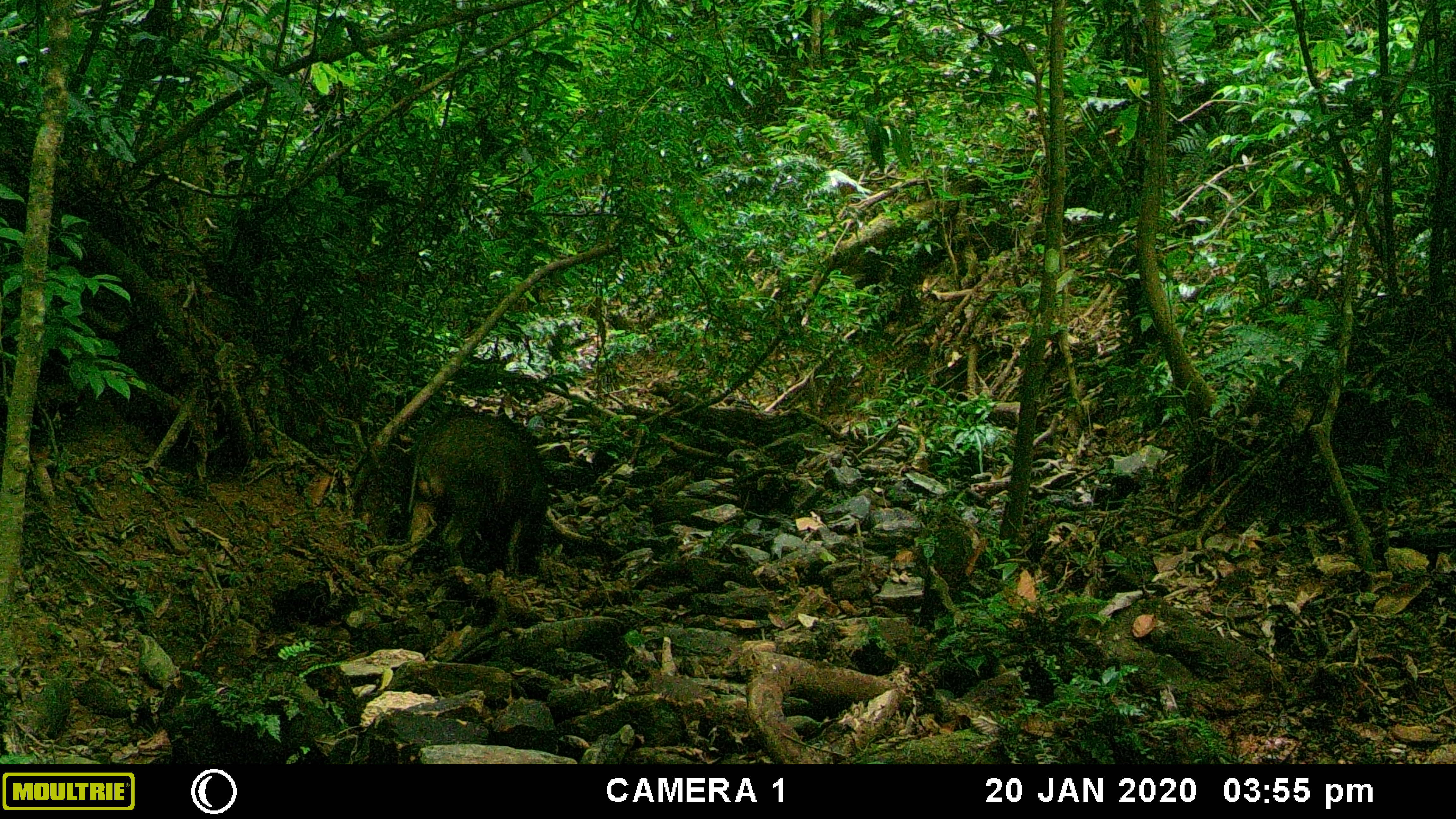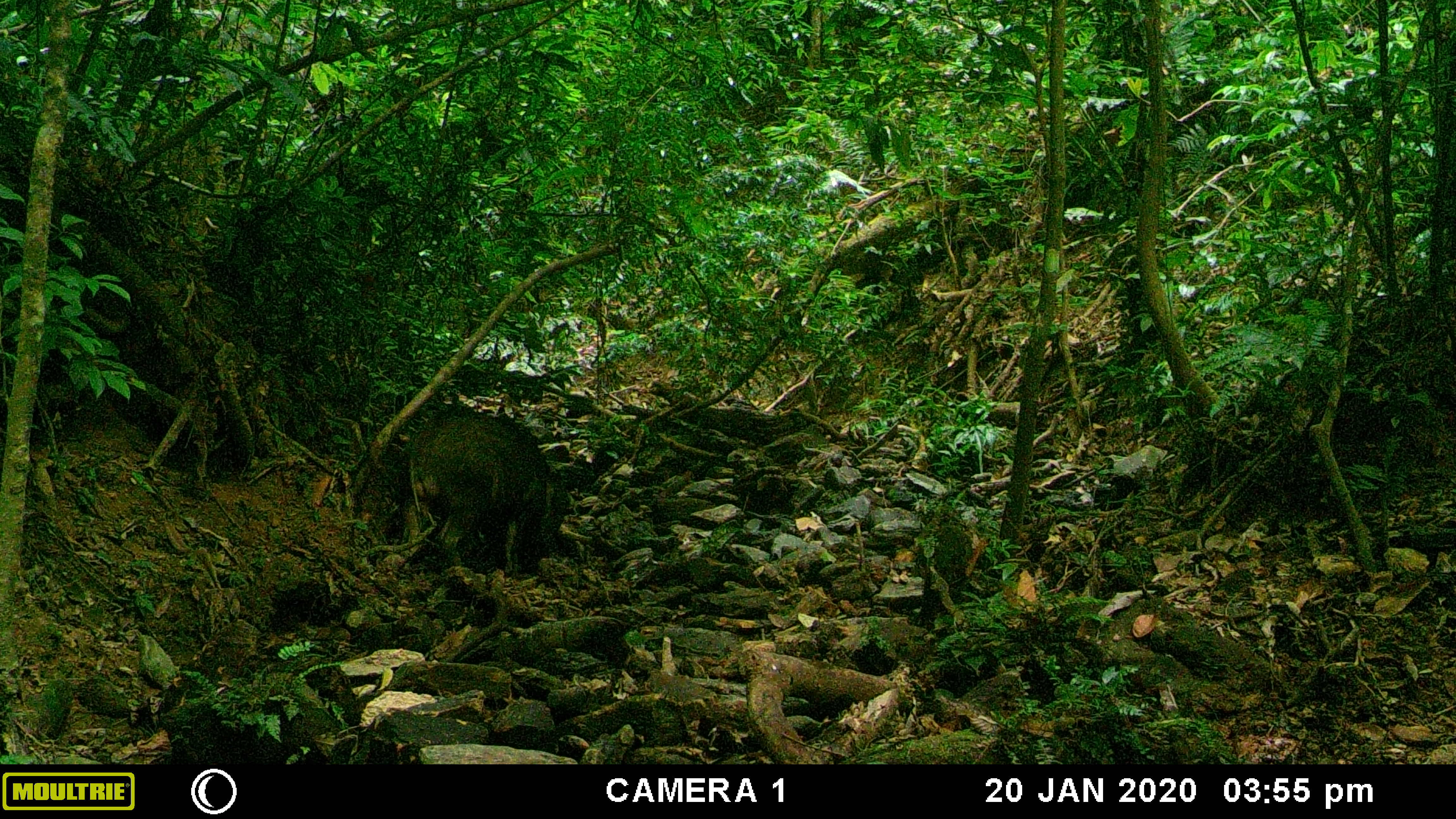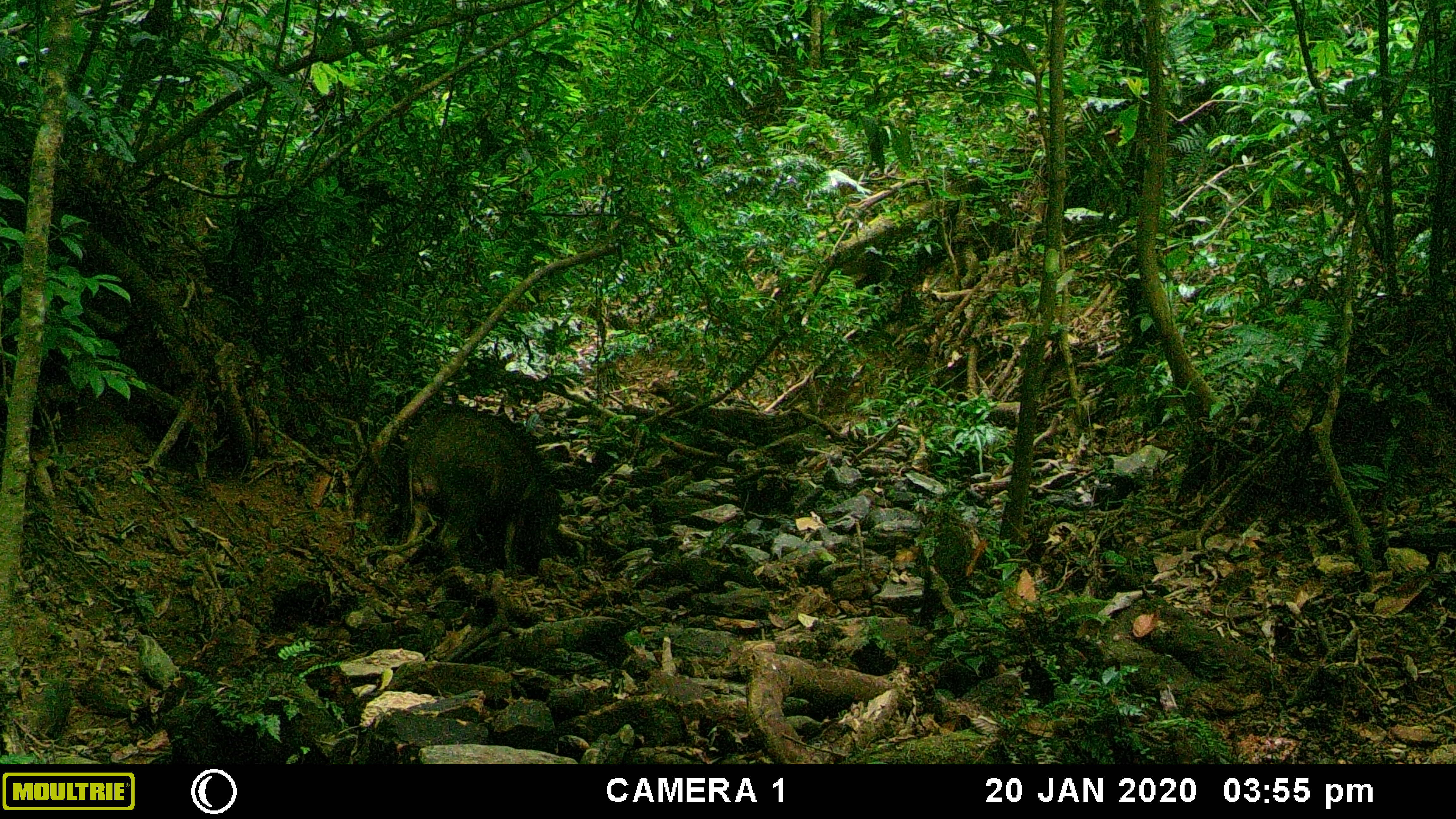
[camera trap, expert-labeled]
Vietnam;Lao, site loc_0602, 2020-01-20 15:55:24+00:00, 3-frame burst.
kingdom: Animalia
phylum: Chordata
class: Mammalia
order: Artiodactyla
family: Suidae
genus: Sus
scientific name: Sus scrofa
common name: eurasian wild pig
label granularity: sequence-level